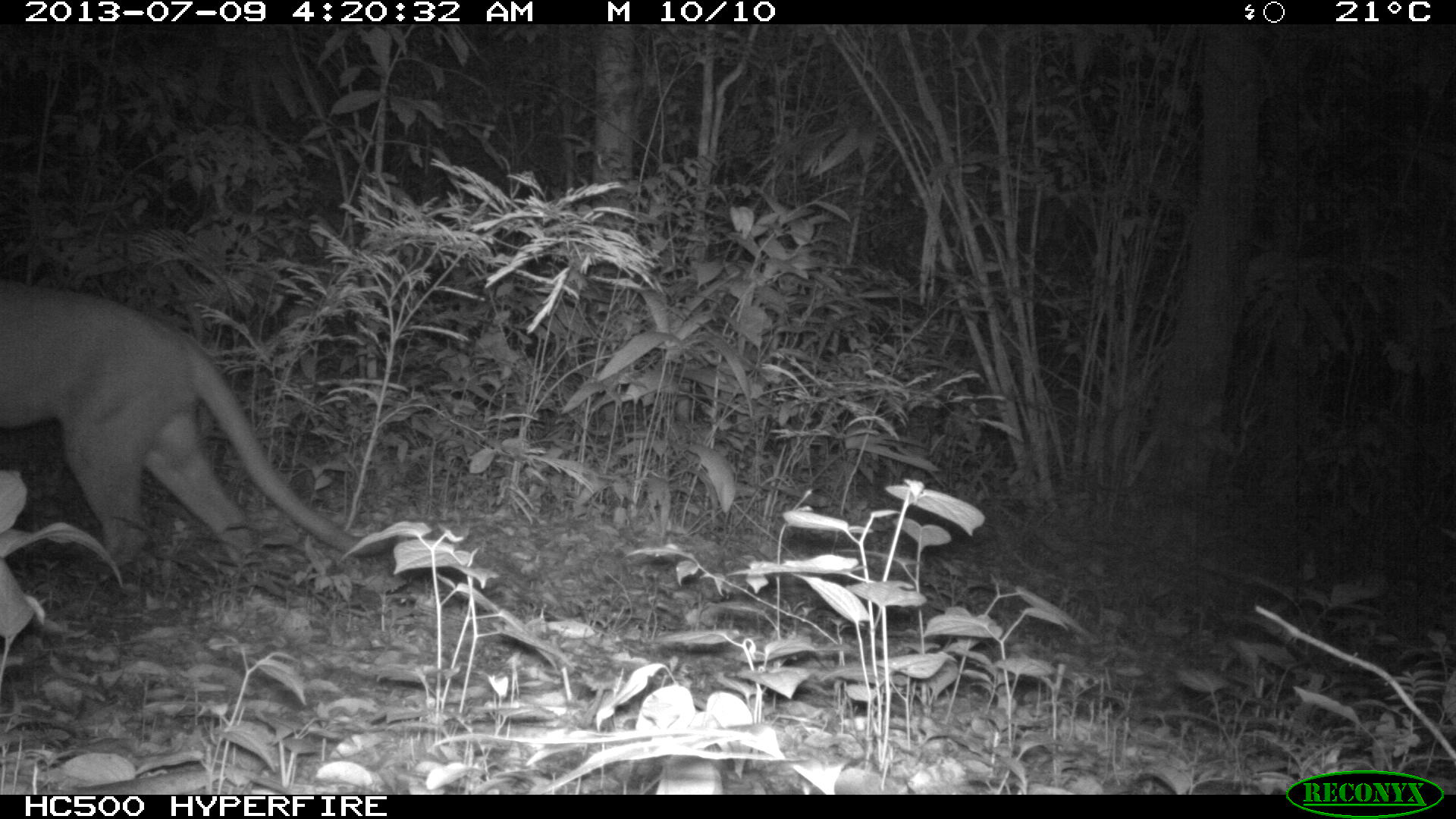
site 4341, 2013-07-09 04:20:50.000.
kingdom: Animalia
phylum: Chordata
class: Mammalia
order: Carnivora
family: Felidae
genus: Puma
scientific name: Puma concolor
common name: mountain lion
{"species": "Puma concolor (mountain lion)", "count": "1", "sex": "male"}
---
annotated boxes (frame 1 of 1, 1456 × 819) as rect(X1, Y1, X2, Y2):
puma concolor: rect(0, 290, 397, 568)